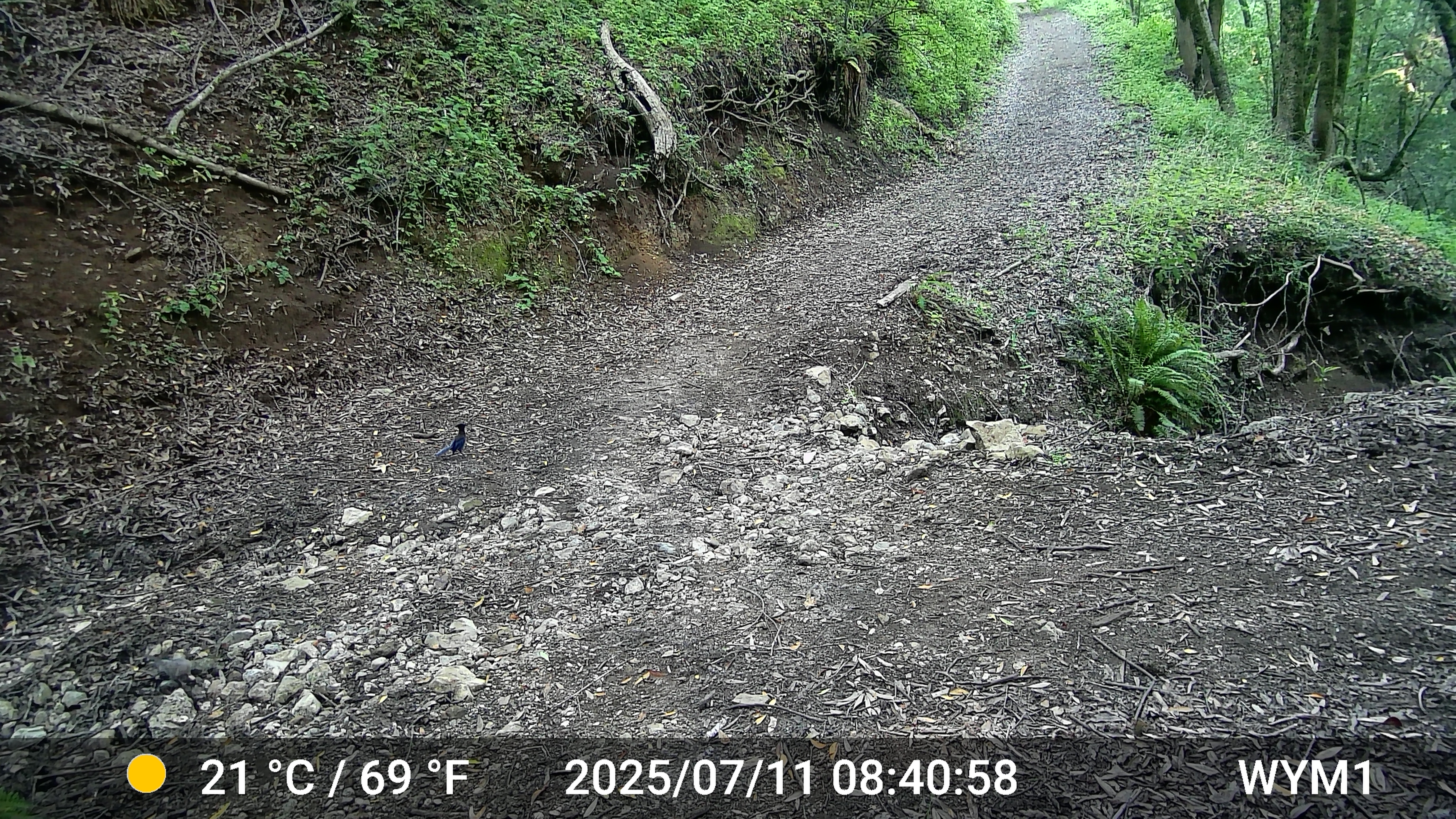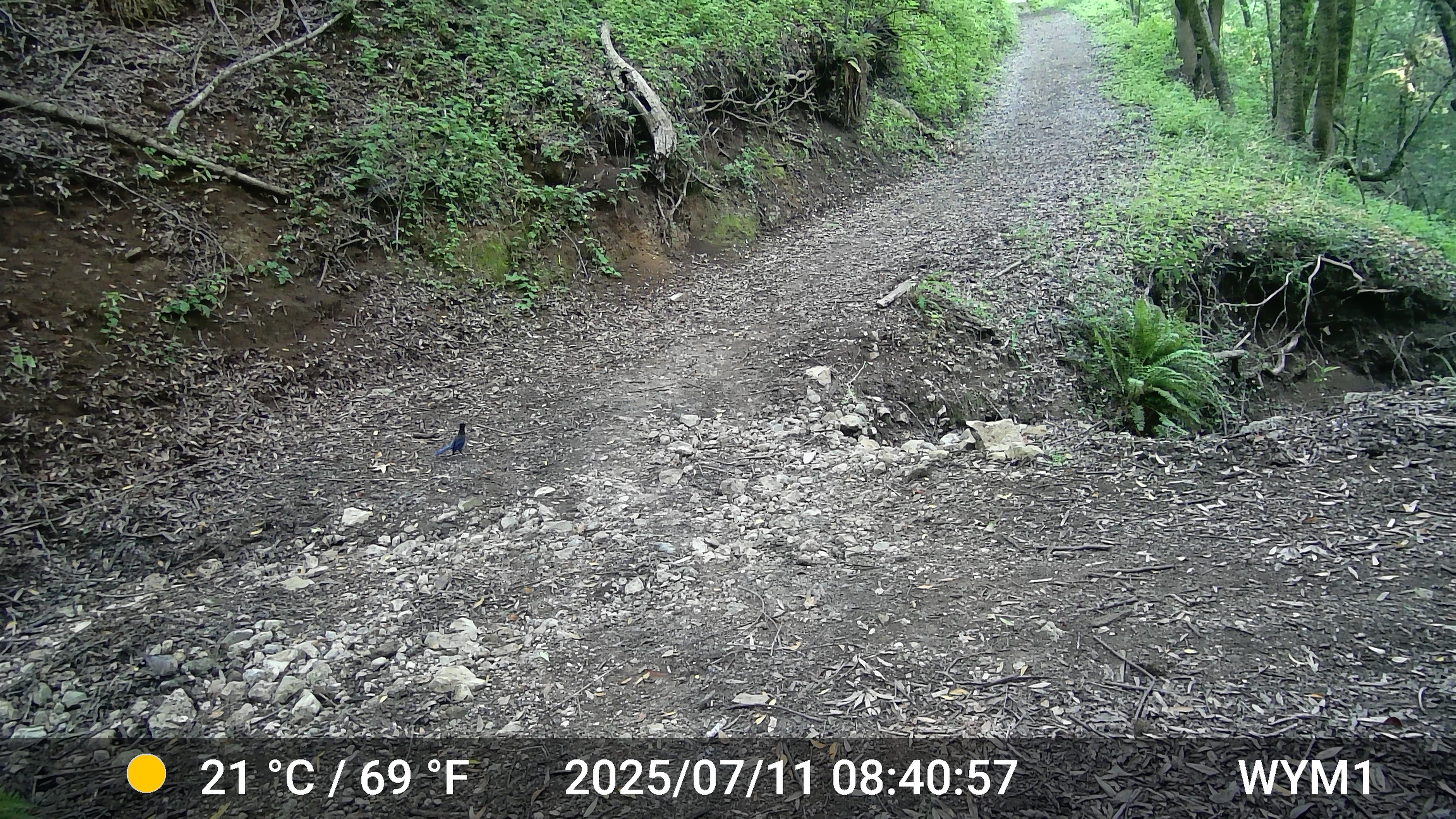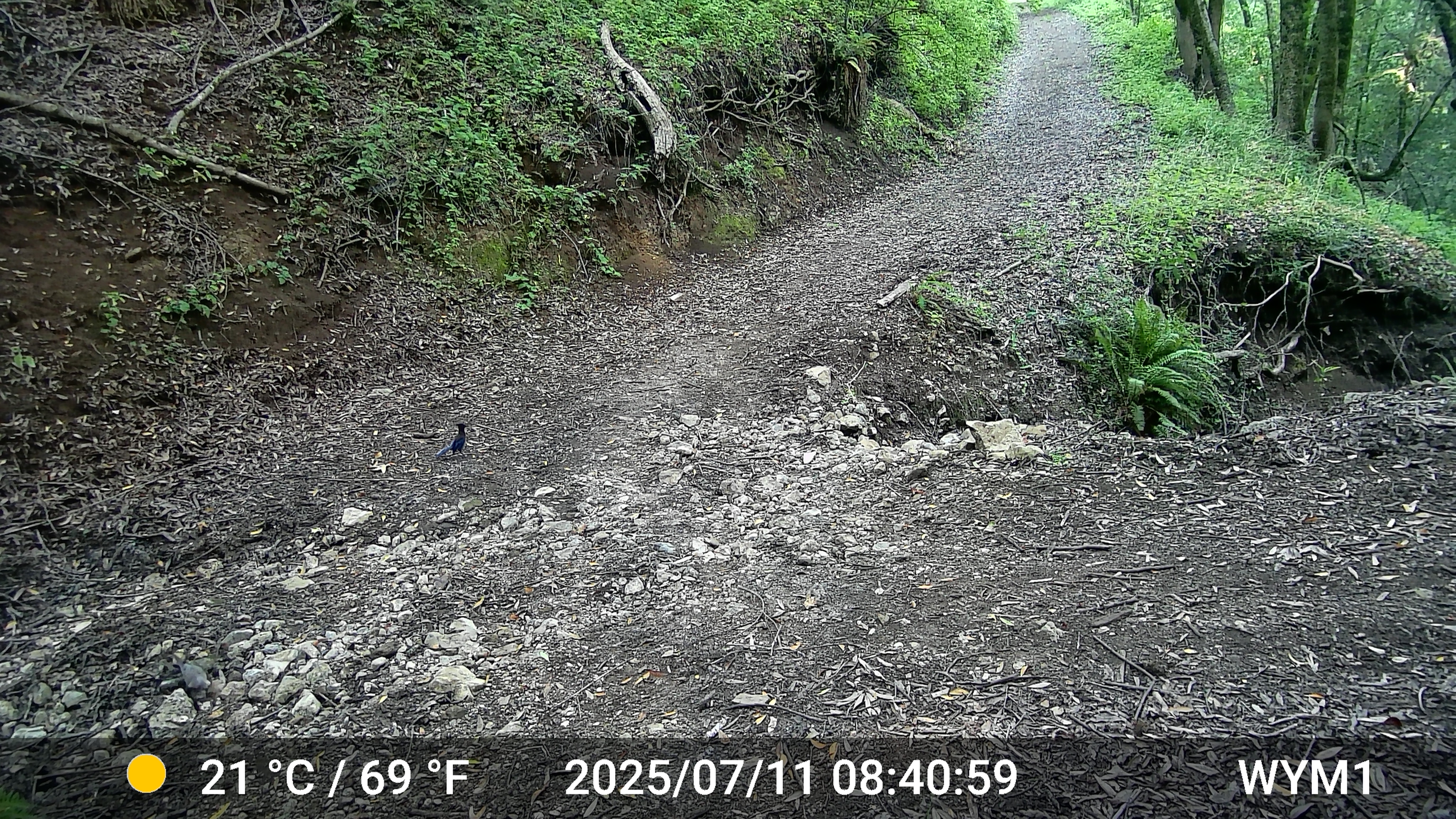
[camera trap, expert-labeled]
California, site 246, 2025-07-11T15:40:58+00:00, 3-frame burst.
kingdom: Animalia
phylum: Chordata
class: Aves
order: Passeriformes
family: Corvidae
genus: Cyanocitta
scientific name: Cyanocitta stelleri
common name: steller's jay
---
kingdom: Animalia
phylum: Chordata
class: Aves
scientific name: Aves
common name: bird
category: unknown bird